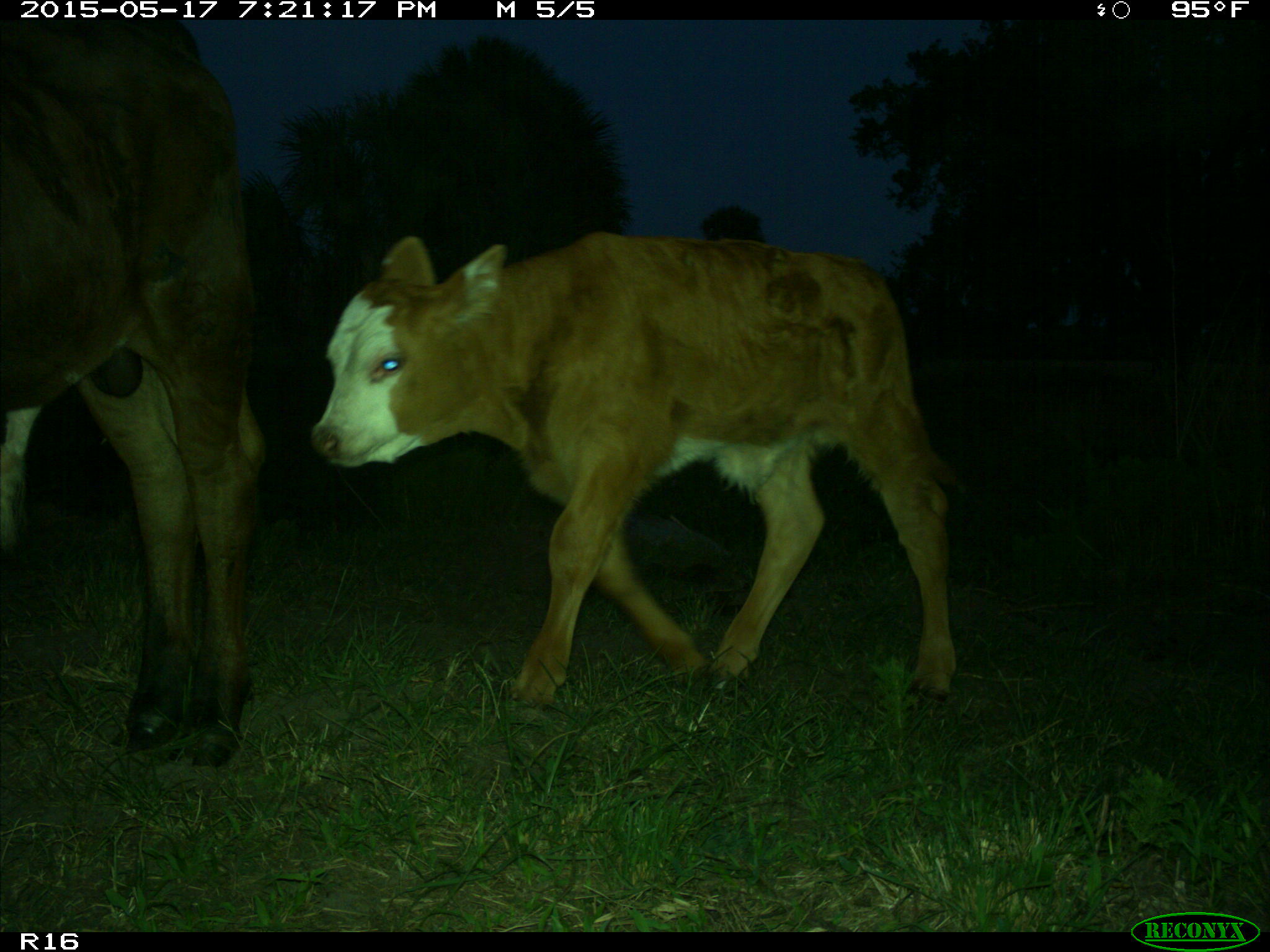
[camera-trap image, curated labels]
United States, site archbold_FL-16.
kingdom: Animalia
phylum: Chordata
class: Mammalia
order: Artiodactyla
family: Bovidae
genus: Bos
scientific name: Bos taurus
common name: domestic cow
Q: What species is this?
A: Bos taurus (domestic cow).